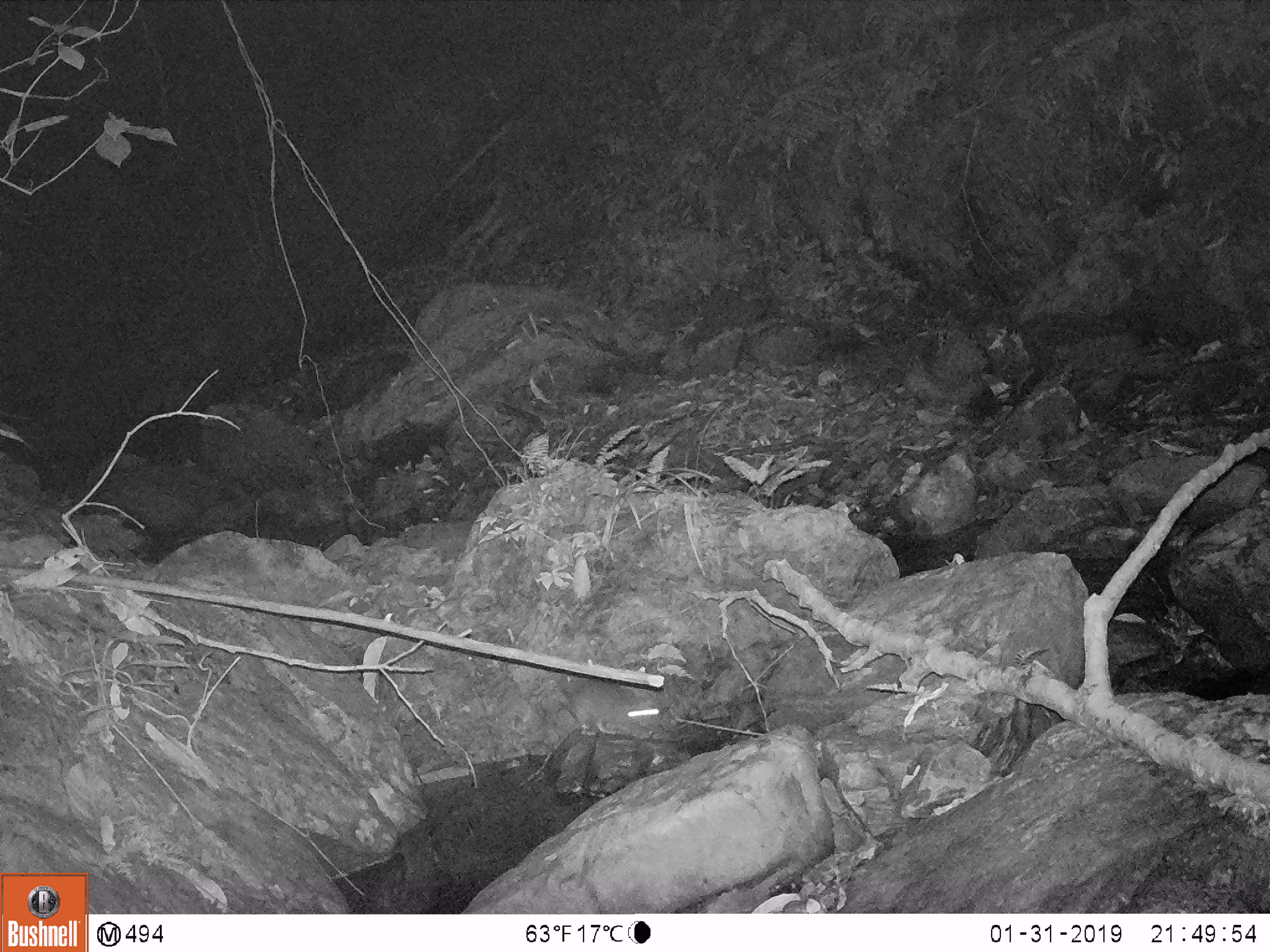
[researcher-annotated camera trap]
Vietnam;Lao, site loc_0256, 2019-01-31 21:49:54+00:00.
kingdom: Animalia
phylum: Chordata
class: Mammalia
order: Rodentia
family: Muridae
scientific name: Muridae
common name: old-world mice and rats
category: unidentified murid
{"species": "unidentified murid (old-world mice and rats) (Muridae)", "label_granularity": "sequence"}